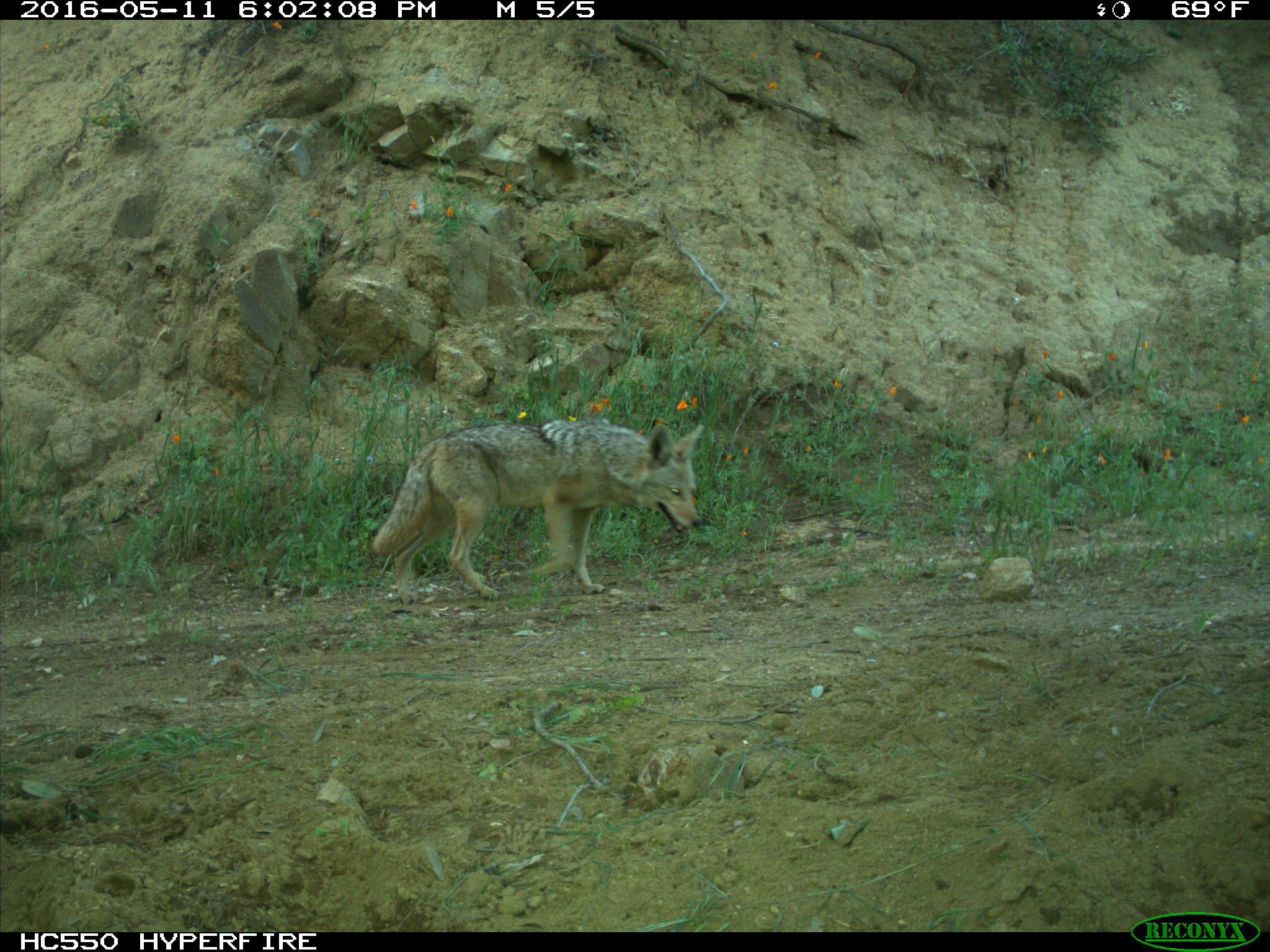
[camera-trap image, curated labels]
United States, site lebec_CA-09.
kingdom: Animalia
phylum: Chordata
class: Mammalia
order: Carnivora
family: Canidae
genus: Canis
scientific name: Canis latrans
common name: coyote